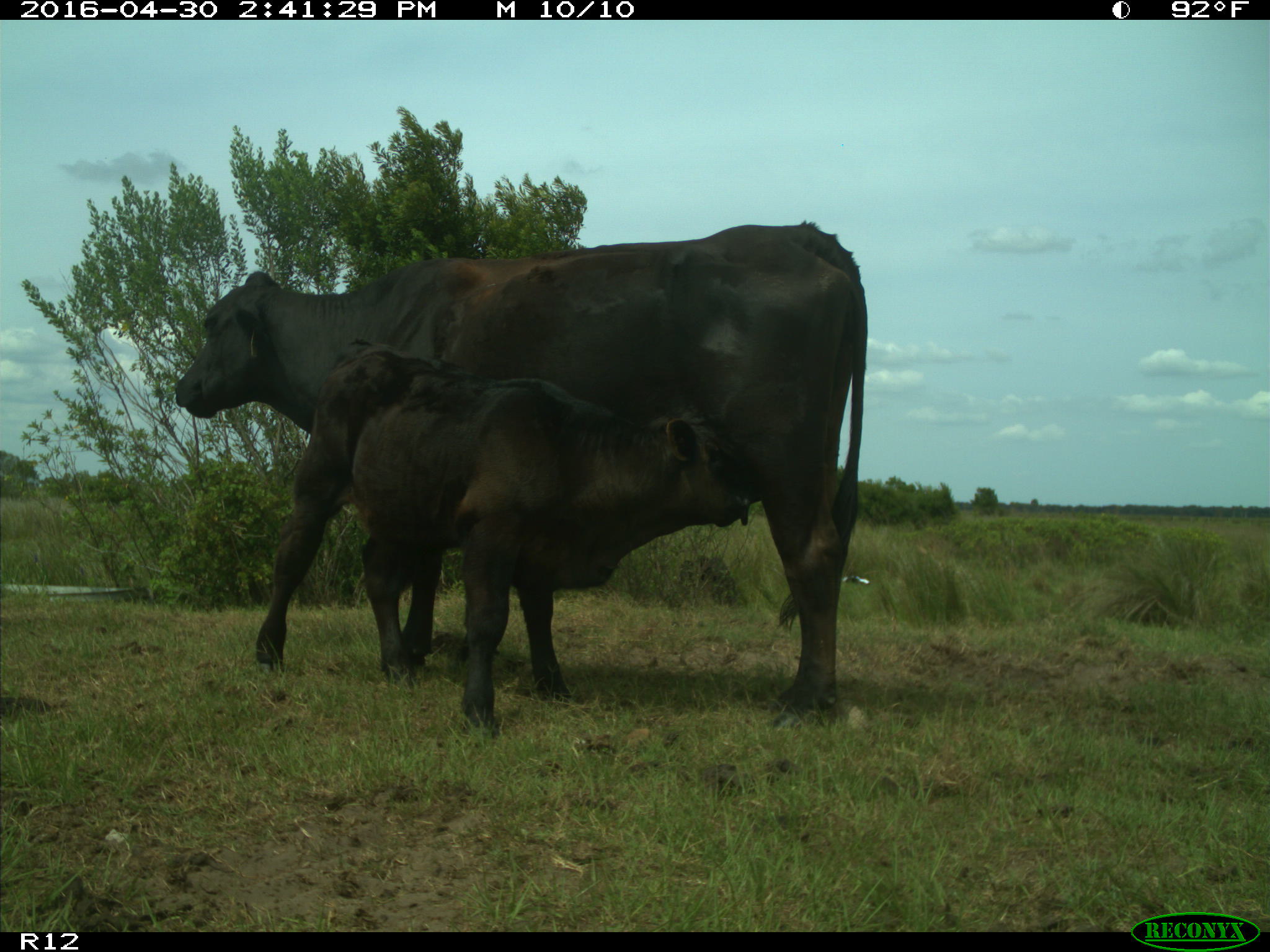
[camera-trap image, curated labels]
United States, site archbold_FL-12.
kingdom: Animalia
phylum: Chordata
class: Mammalia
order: Artiodactyla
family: Bovidae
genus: Bos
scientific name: Bos taurus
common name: domestic cow